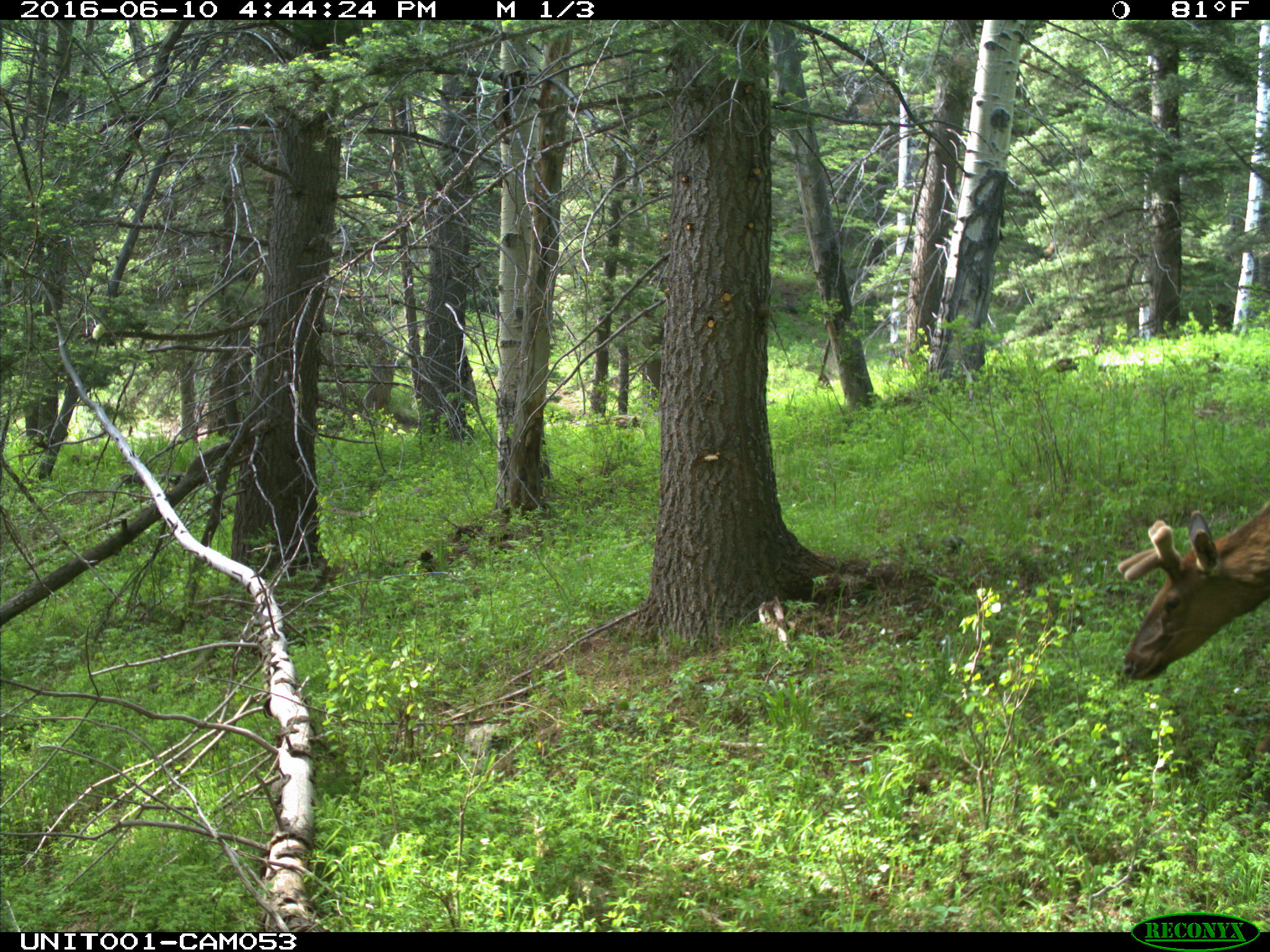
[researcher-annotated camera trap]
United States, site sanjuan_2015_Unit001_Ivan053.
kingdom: Animalia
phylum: Chordata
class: Mammalia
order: Artiodactyla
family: Cervidae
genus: Cervus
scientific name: Cervus elaphus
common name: red deer